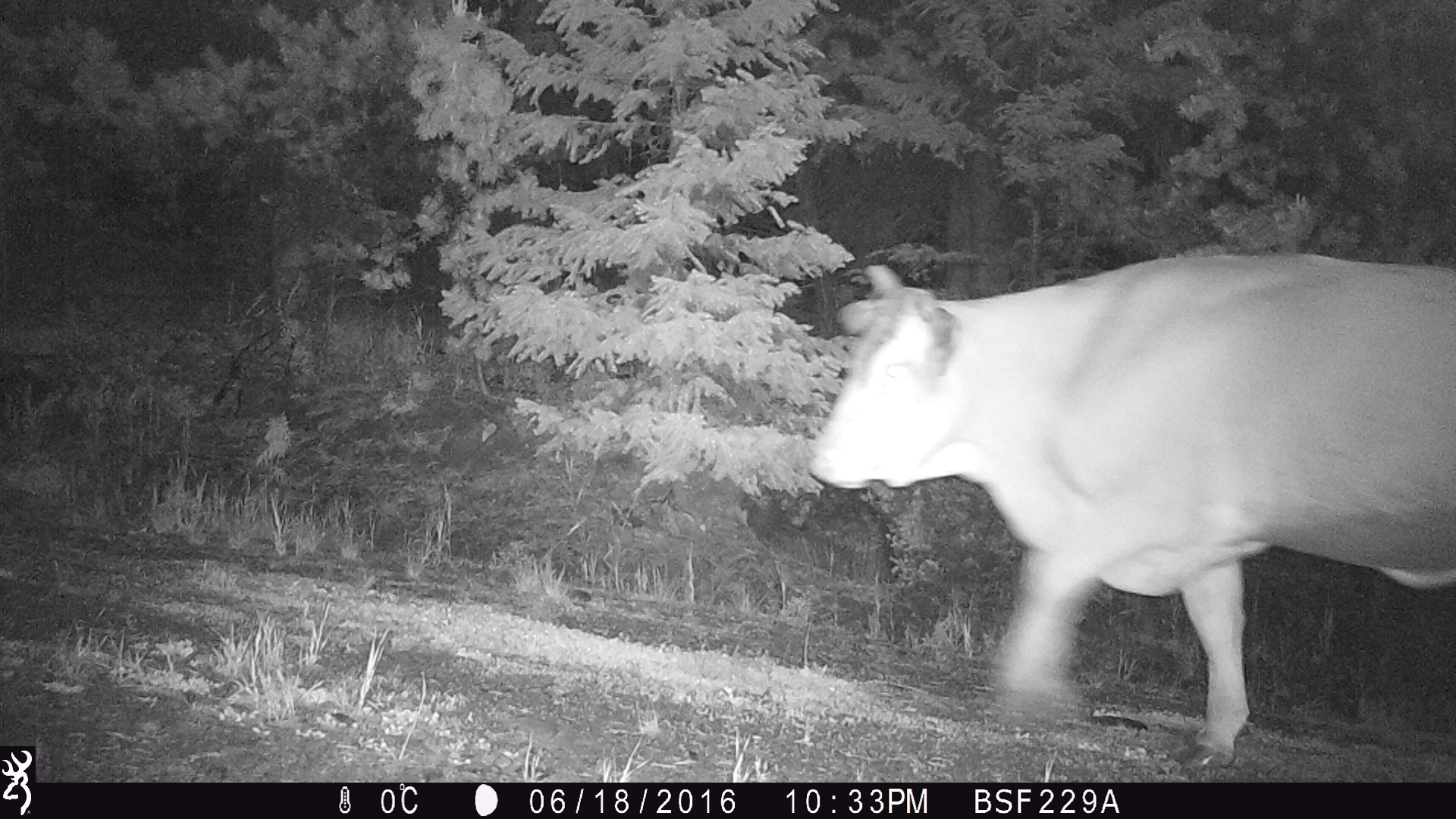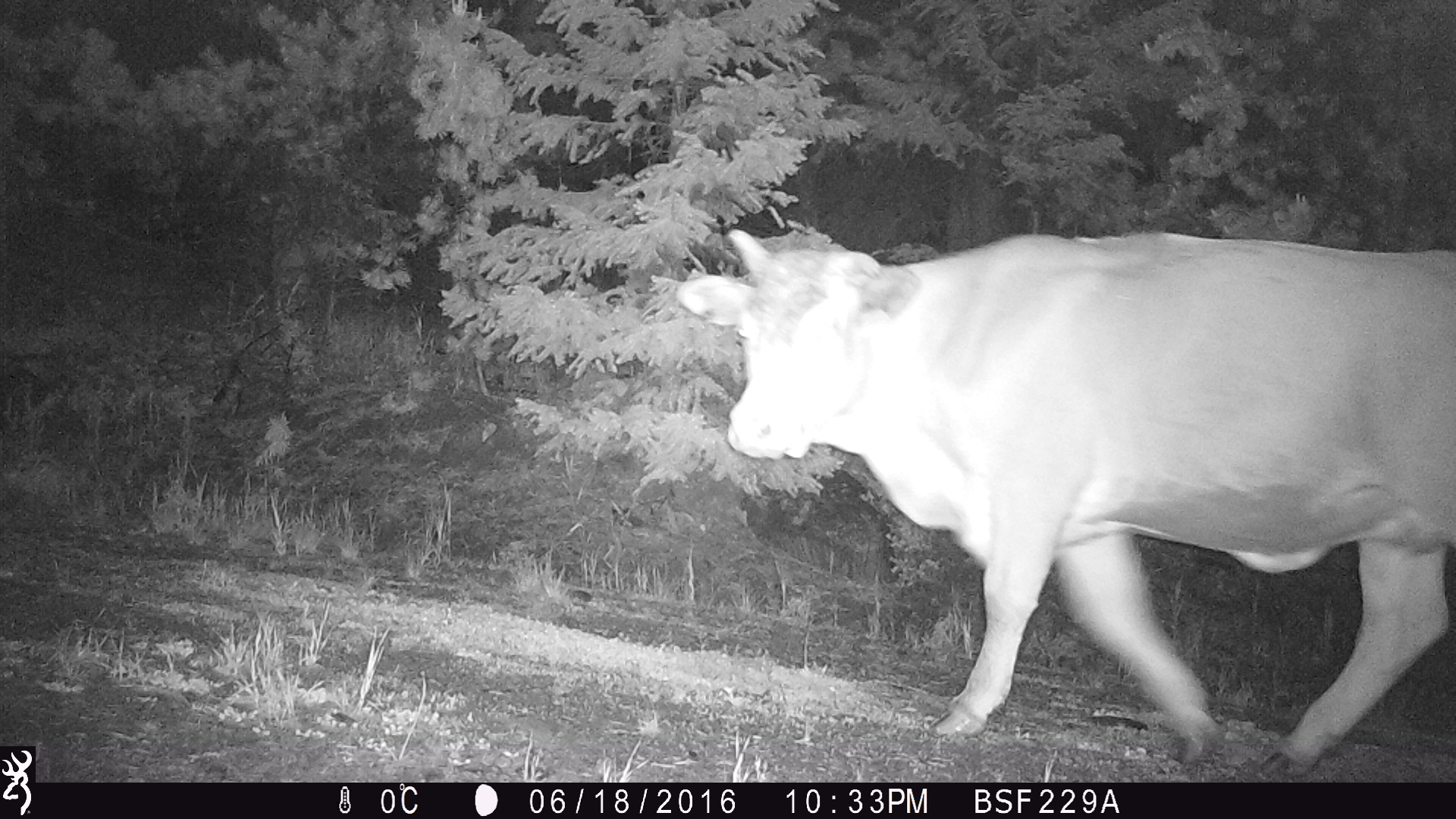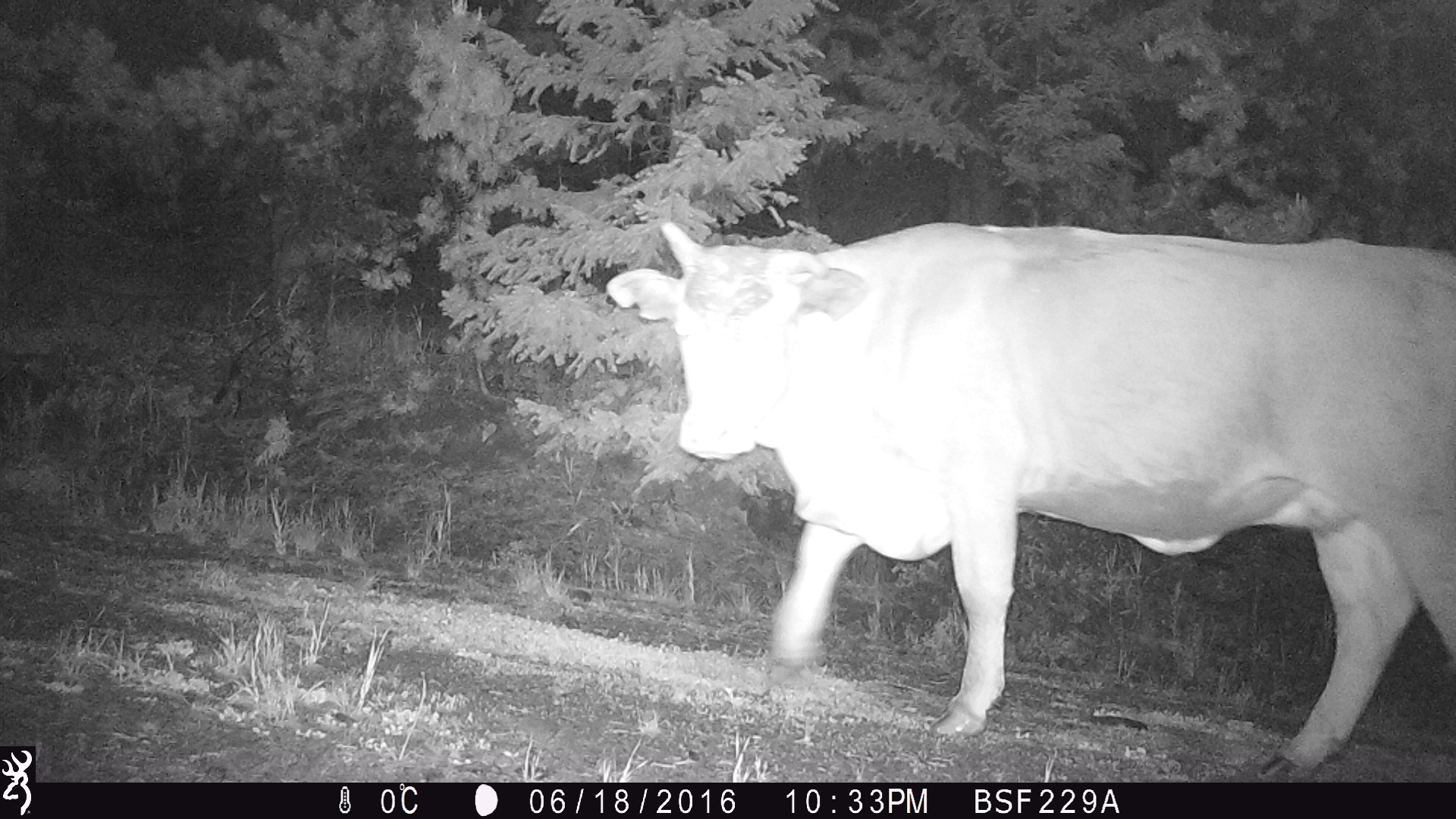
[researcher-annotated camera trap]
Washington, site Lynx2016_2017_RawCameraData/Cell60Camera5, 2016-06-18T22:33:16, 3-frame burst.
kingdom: Animalia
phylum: Chordata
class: Mammalia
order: Artiodactyla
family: Bovidae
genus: Bos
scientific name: Bos taurus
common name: domestic cattle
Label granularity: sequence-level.